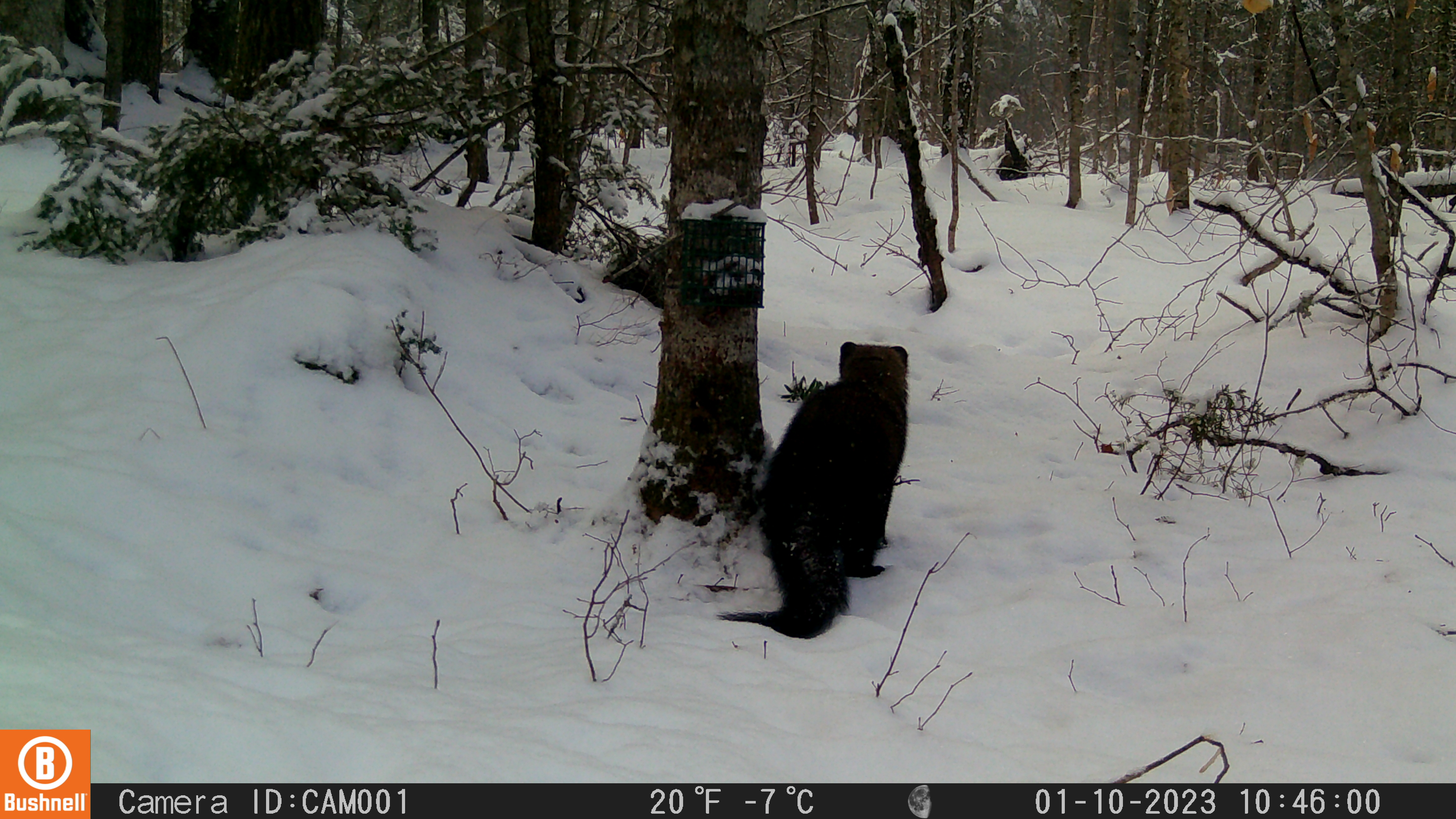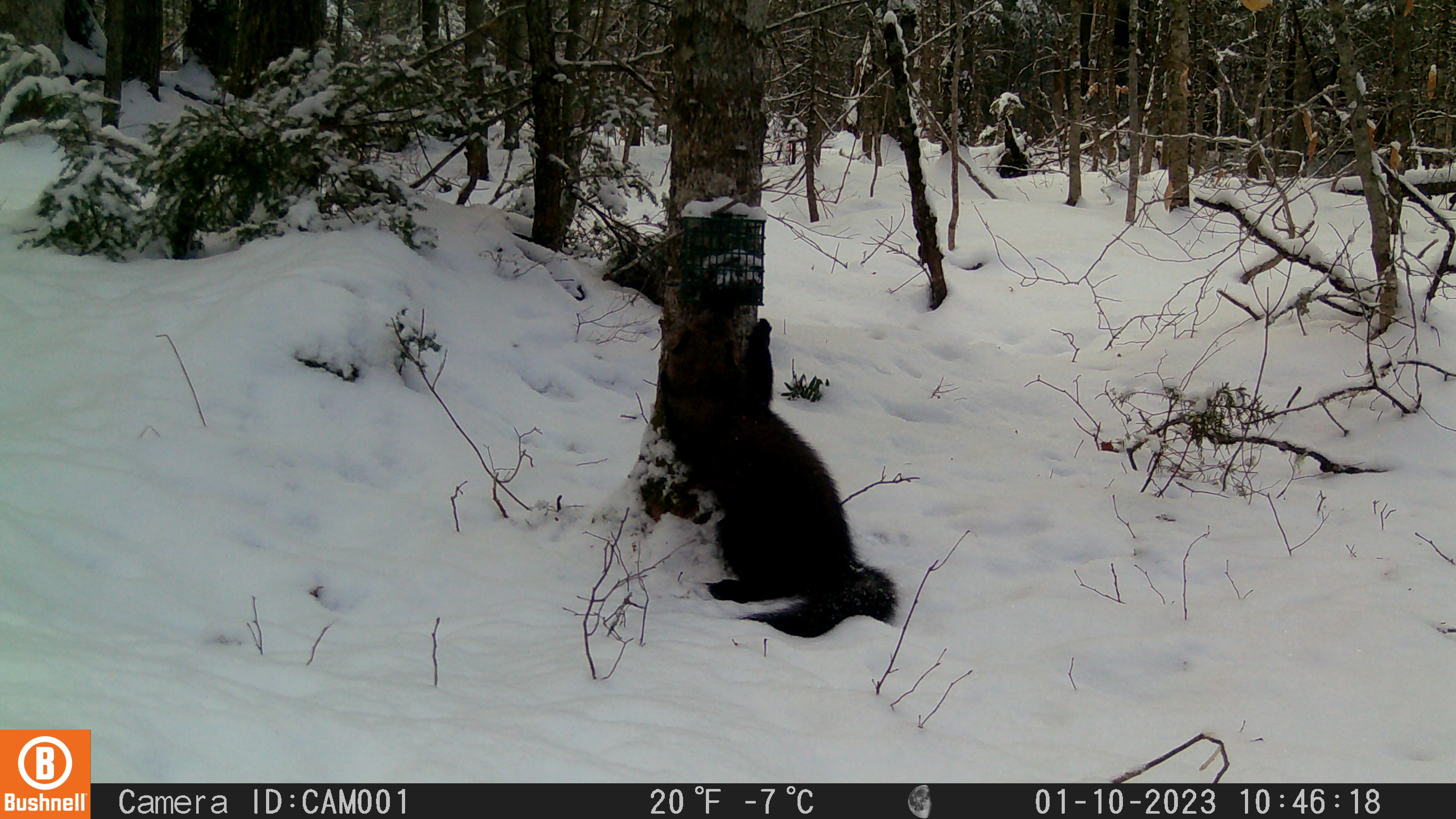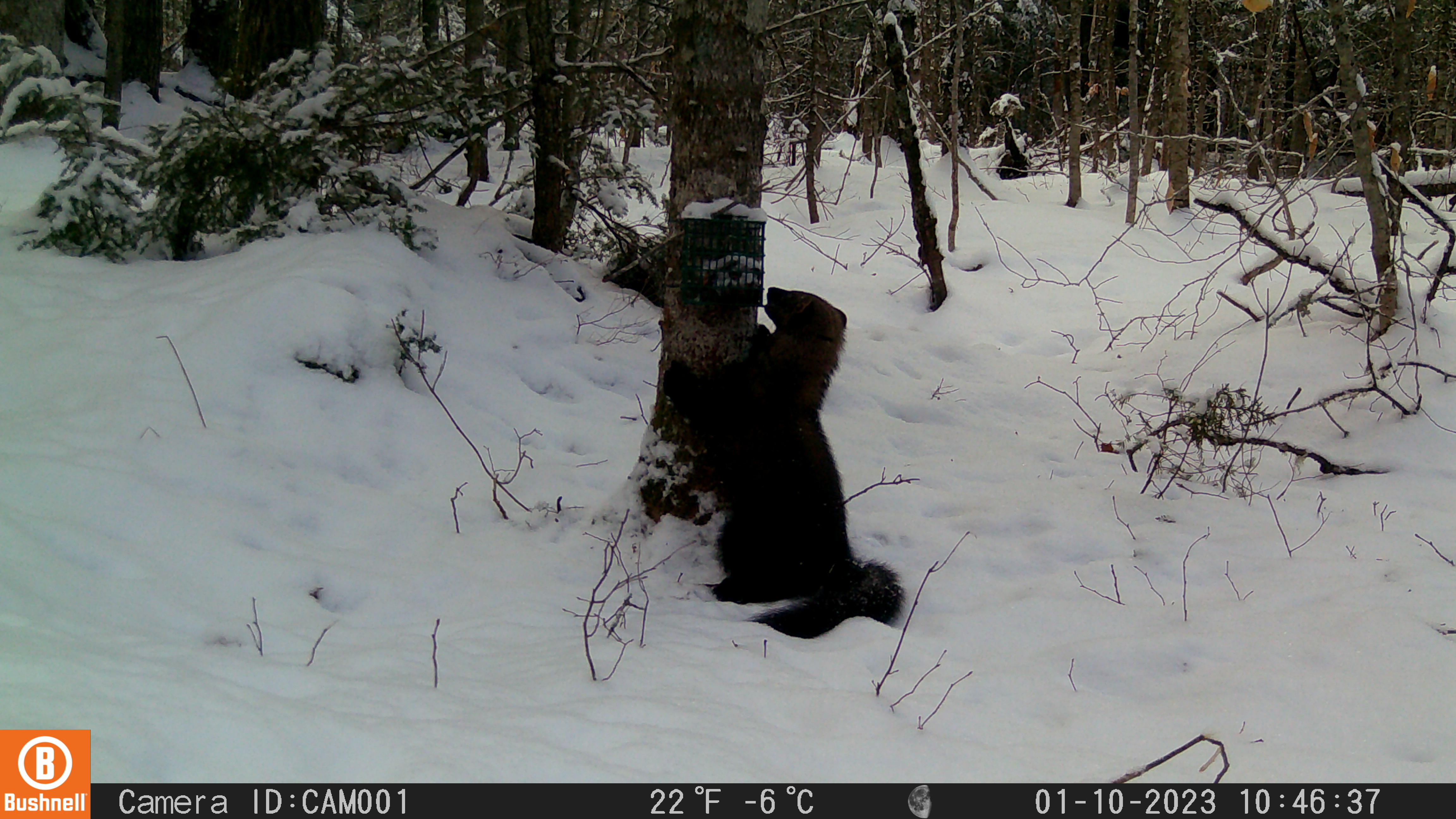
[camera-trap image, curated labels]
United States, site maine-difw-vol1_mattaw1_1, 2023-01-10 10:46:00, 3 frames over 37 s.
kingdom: Animalia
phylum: Chordata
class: Mammalia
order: Carnivora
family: Mustelidae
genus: Pekania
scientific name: Pekania pennanti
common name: fisher